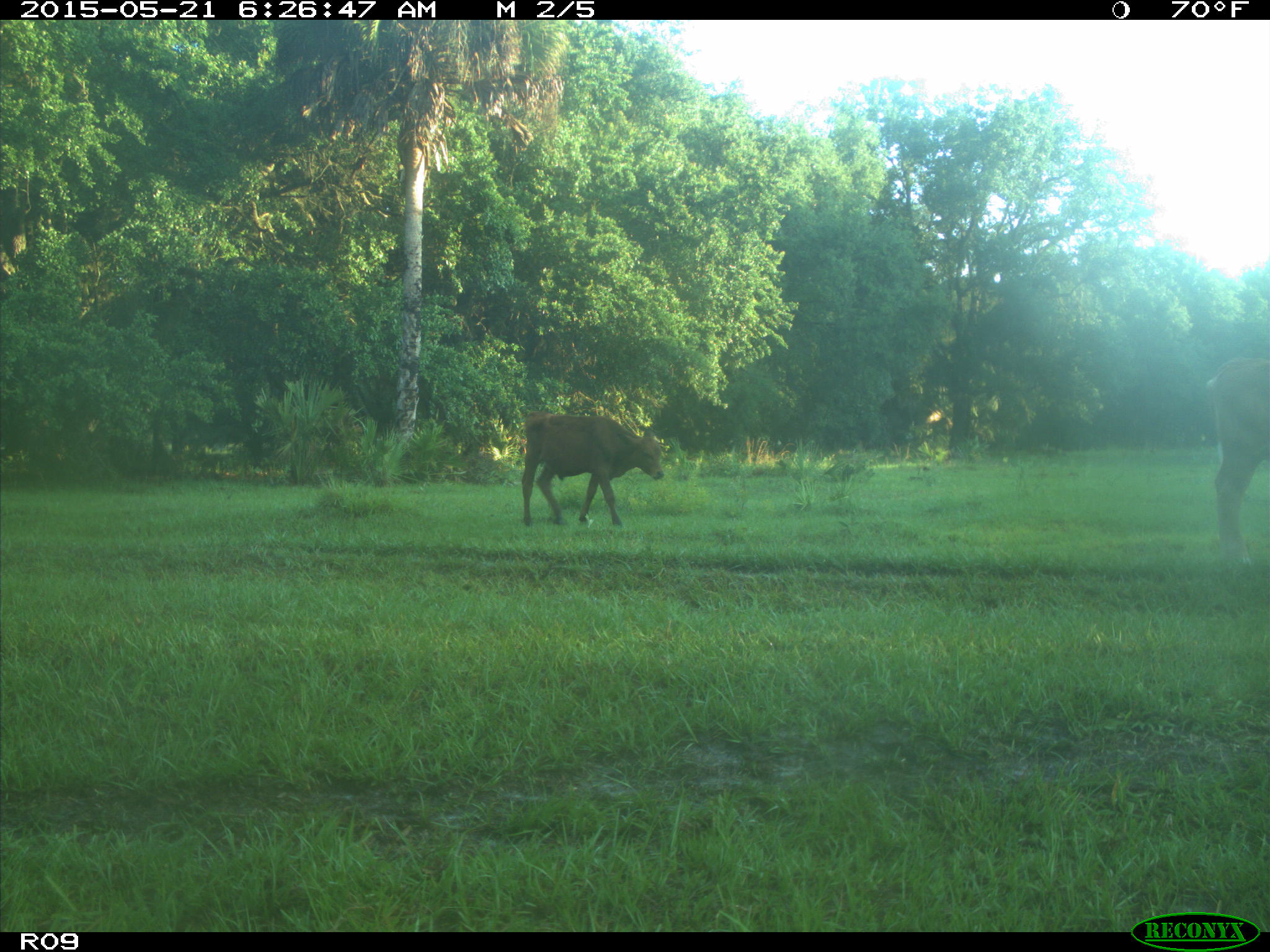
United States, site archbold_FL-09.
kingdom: Animalia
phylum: Chordata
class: Mammalia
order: Artiodactyla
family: Bovidae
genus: Bos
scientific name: Bos taurus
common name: domestic cow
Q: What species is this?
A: Bos taurus (domestic cow).